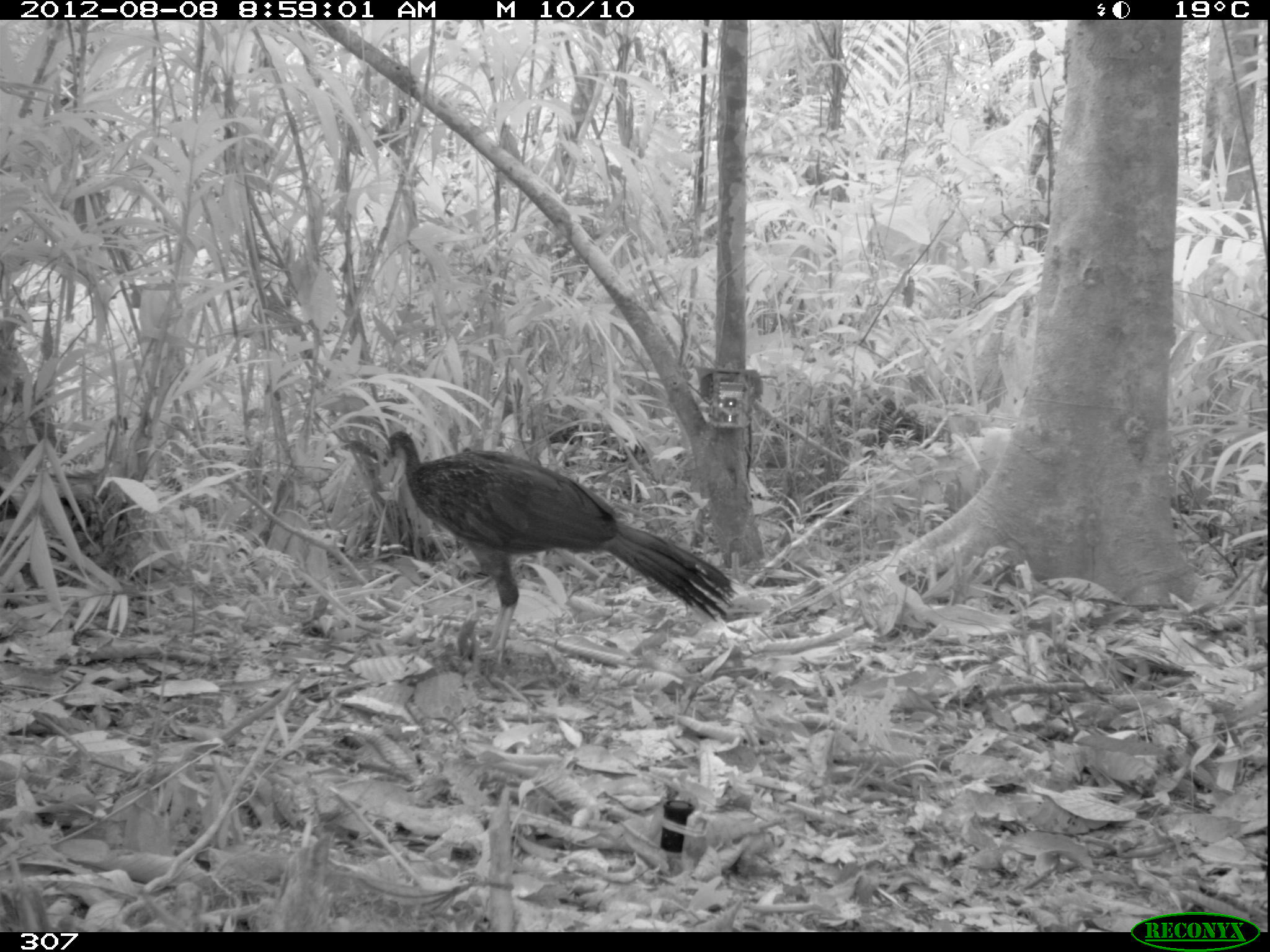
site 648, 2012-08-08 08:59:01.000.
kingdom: Animalia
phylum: Chordata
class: Aves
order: Galliformes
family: Cracidae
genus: Penelope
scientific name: Penelope jacquacu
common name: spix's guan